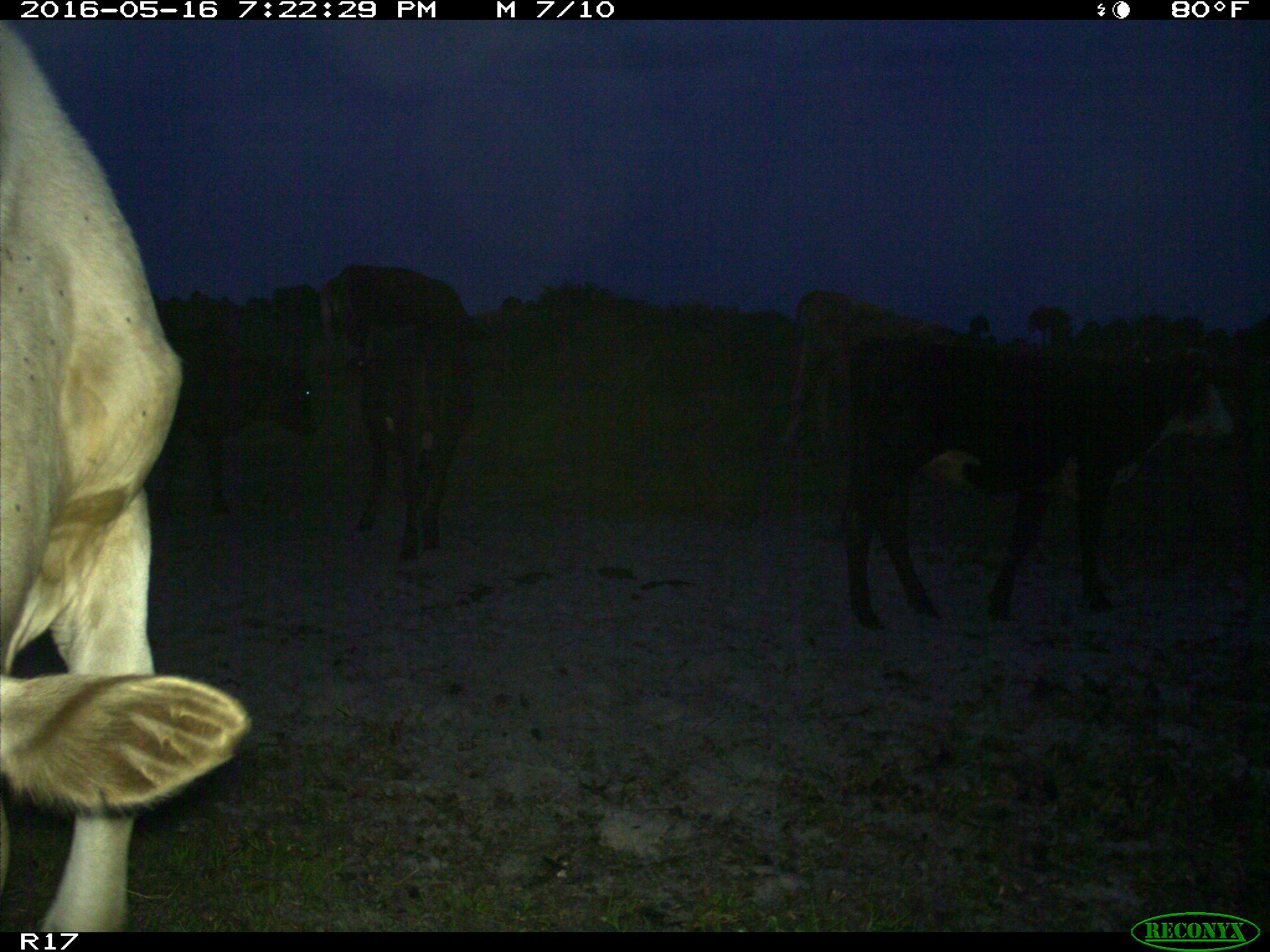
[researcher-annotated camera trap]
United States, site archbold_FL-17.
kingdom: Animalia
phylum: Chordata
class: Mammalia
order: Artiodactyla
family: Bovidae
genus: Bos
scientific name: Bos taurus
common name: domestic cow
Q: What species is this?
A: Bos taurus (domestic cow).